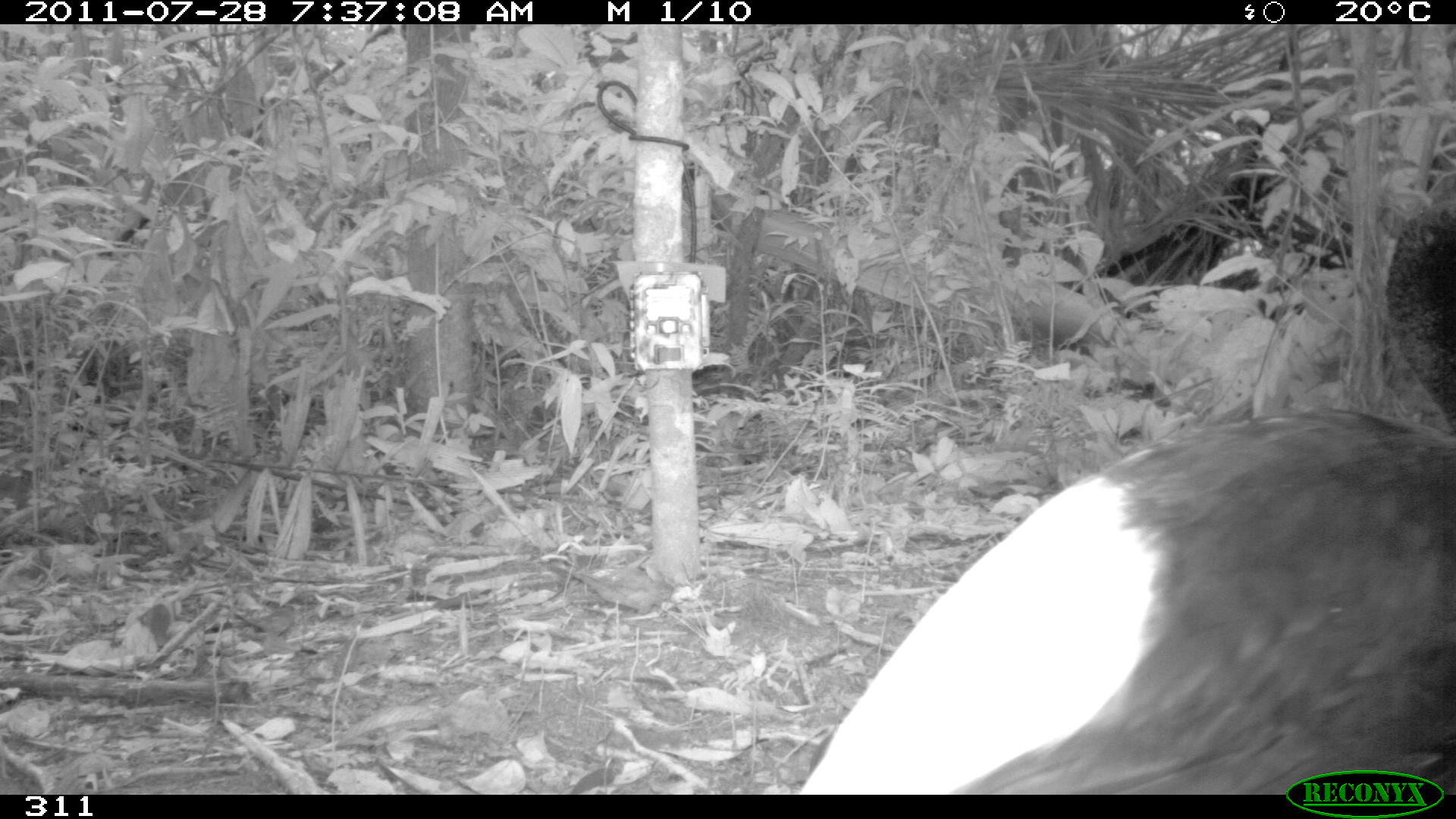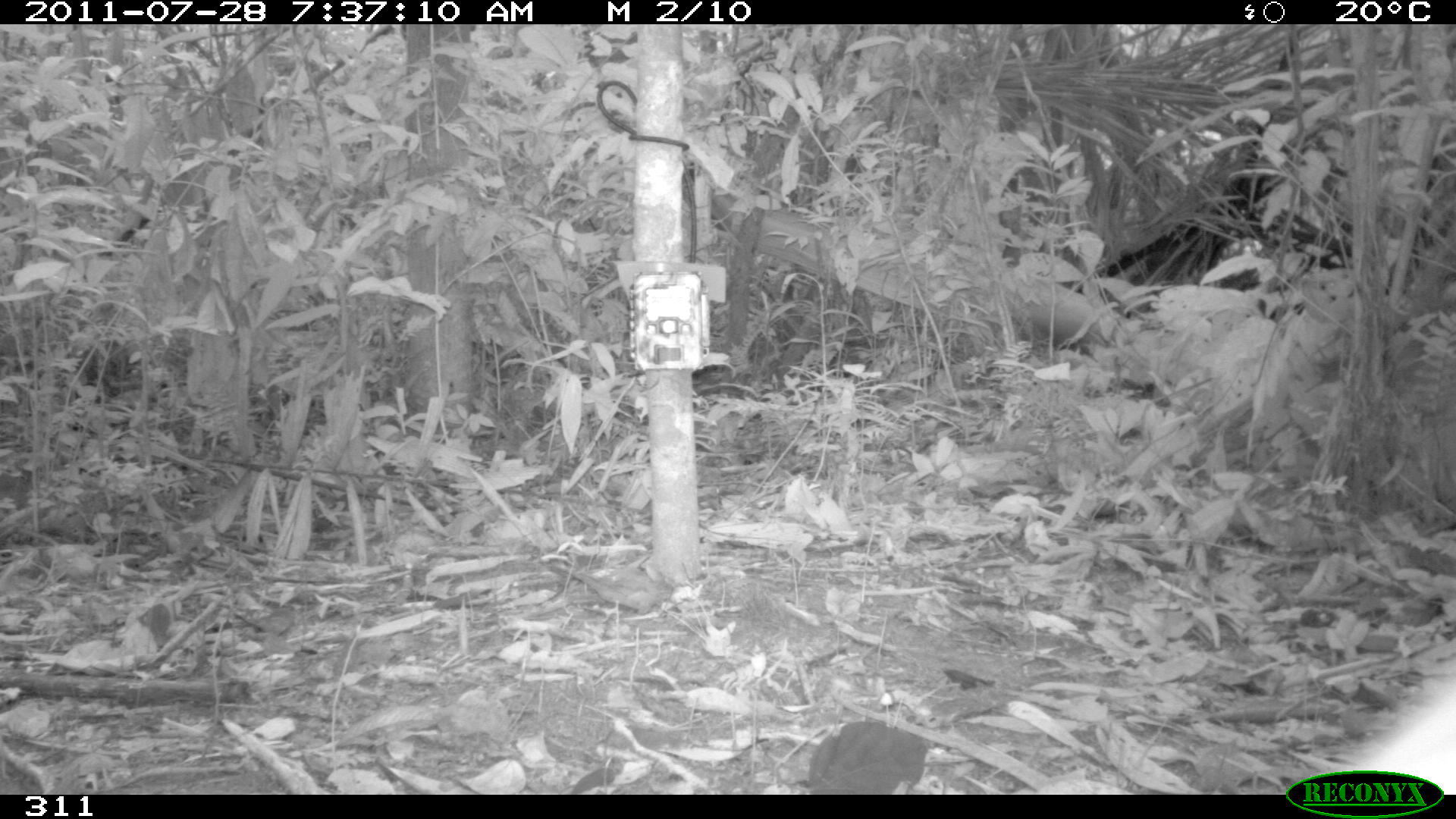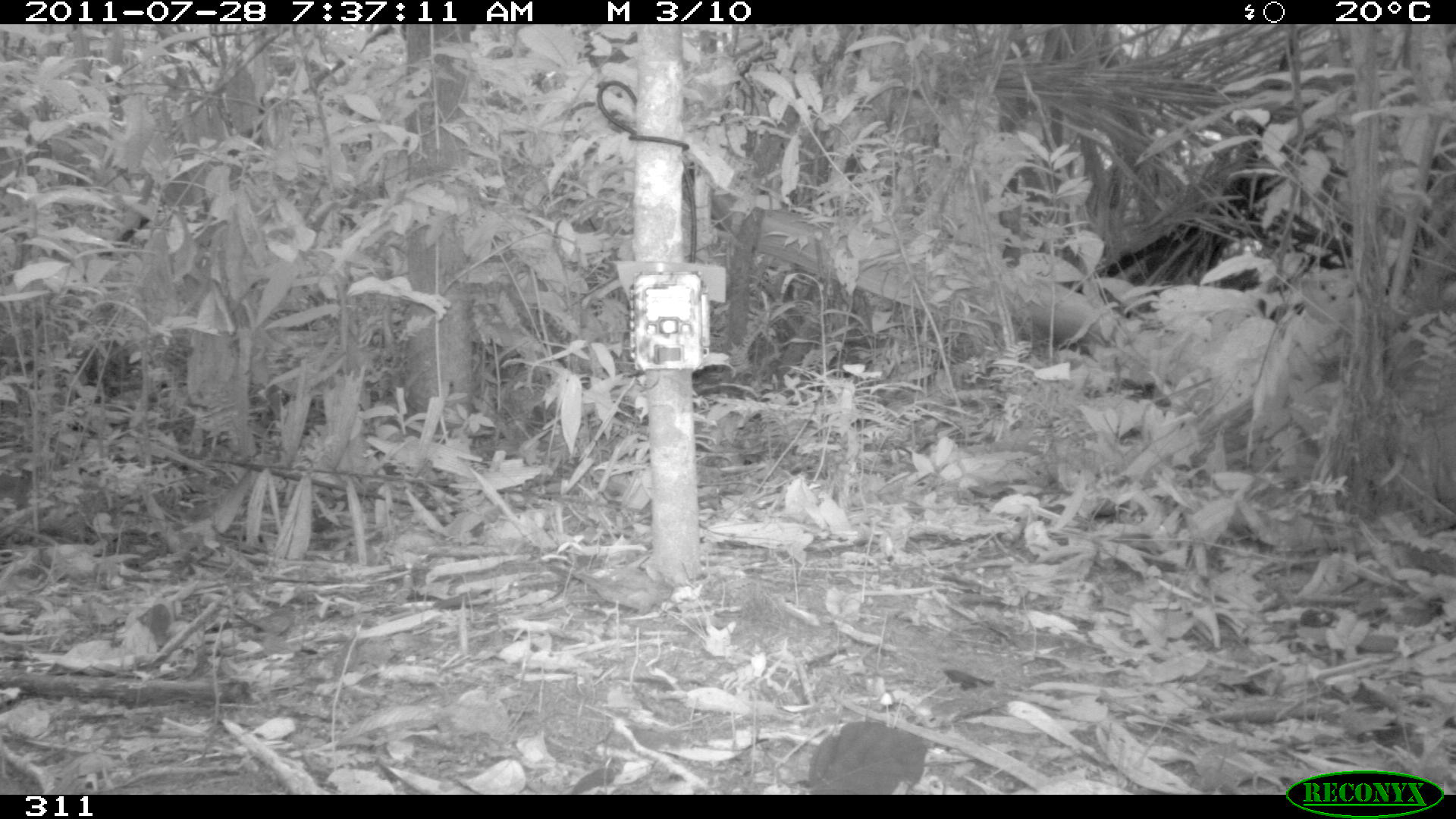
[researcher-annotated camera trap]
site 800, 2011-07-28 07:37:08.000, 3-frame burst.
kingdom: Animalia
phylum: Chordata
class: Aves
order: Gruiformes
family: Psophiidae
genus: Psophia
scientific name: Psophia leucoptera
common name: pale-winged trumpeter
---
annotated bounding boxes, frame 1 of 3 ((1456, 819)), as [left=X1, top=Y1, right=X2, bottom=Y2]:
psophia leucoptera: [left=797, top=204, right=1455, bottom=792]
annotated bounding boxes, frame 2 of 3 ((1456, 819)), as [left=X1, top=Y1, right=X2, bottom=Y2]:
psophia leucoptera: [left=1351, top=664, right=1456, bottom=791]